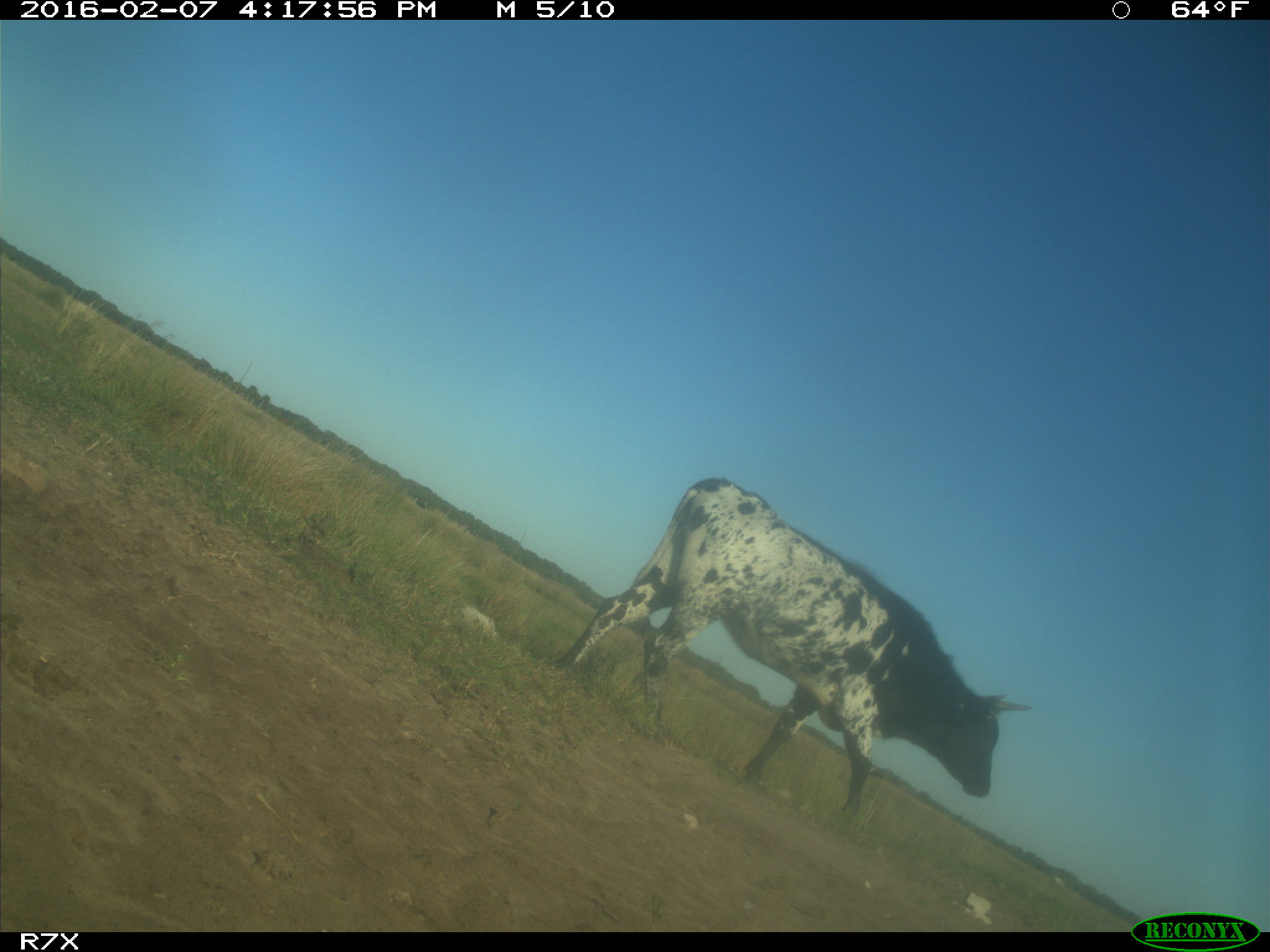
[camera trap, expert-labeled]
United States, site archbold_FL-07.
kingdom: Animalia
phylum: Chordata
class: Mammalia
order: Artiodactyla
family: Bovidae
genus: Bos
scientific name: Bos taurus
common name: domestic cow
Bos taurus (domestic cow).